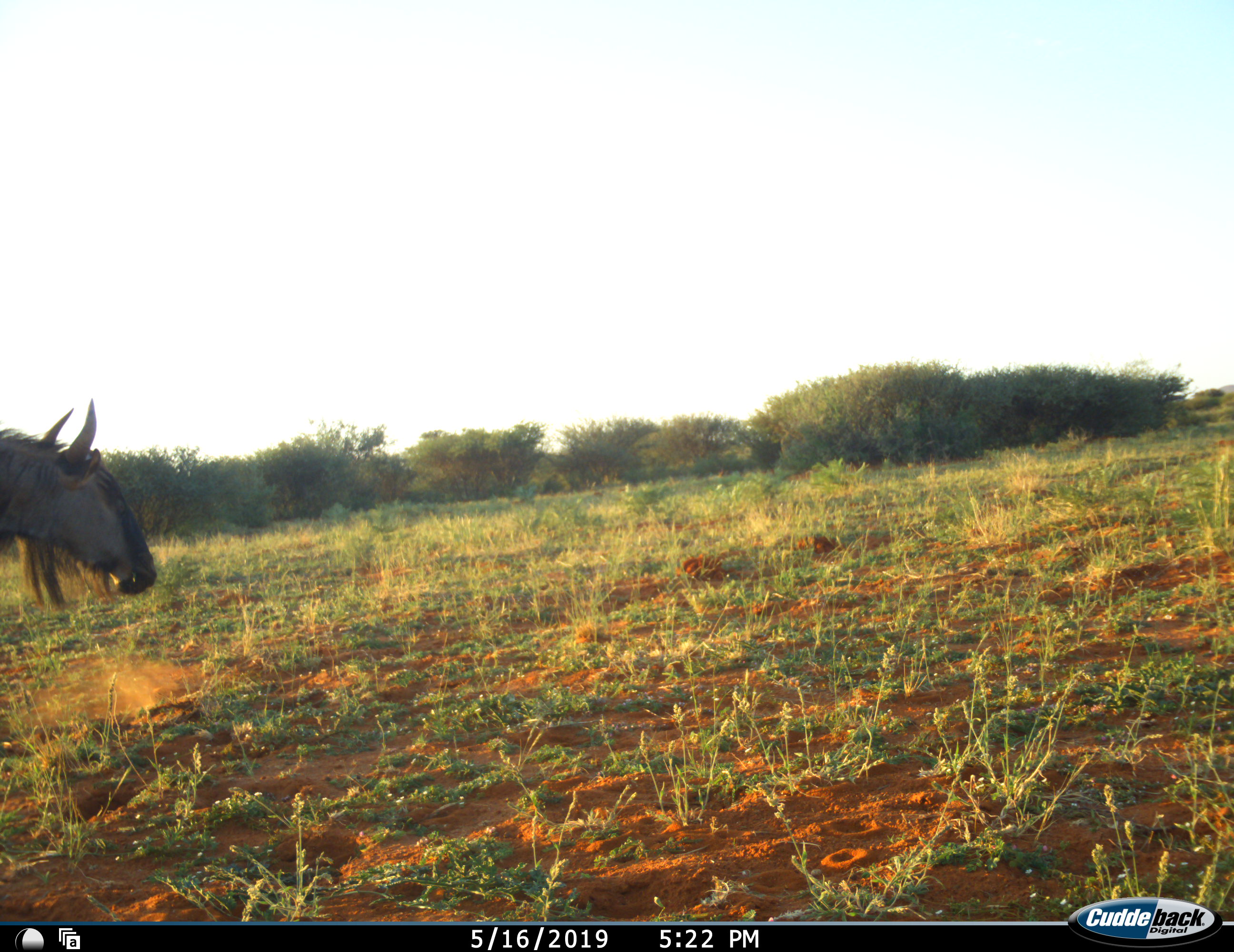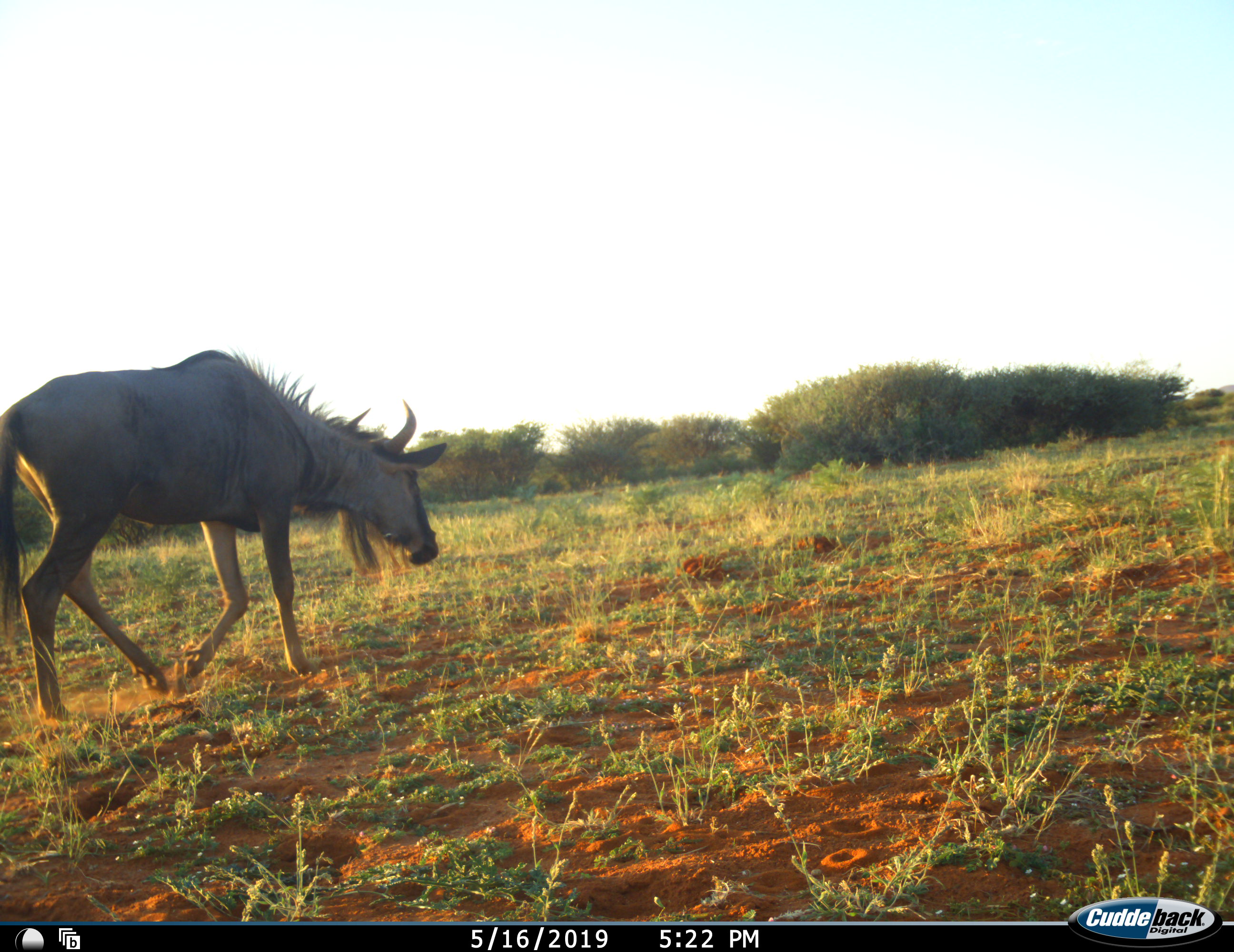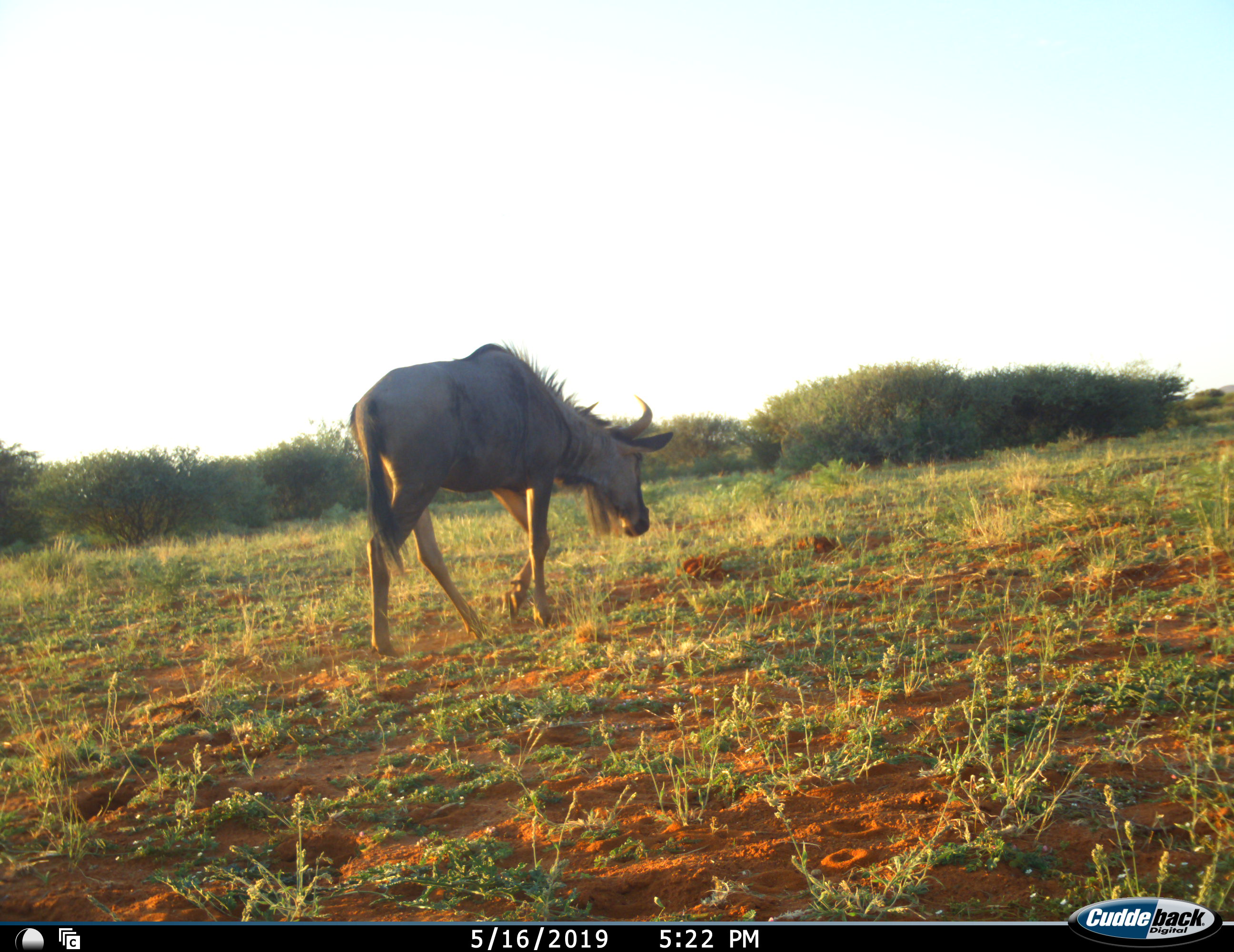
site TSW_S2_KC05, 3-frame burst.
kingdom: Animalia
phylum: Chordata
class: Mammalia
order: Artiodactyla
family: Bovidae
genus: Connochaetes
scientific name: Connochaetes taurinus taurinus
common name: blue wildebeest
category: wildebeestblue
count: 1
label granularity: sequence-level